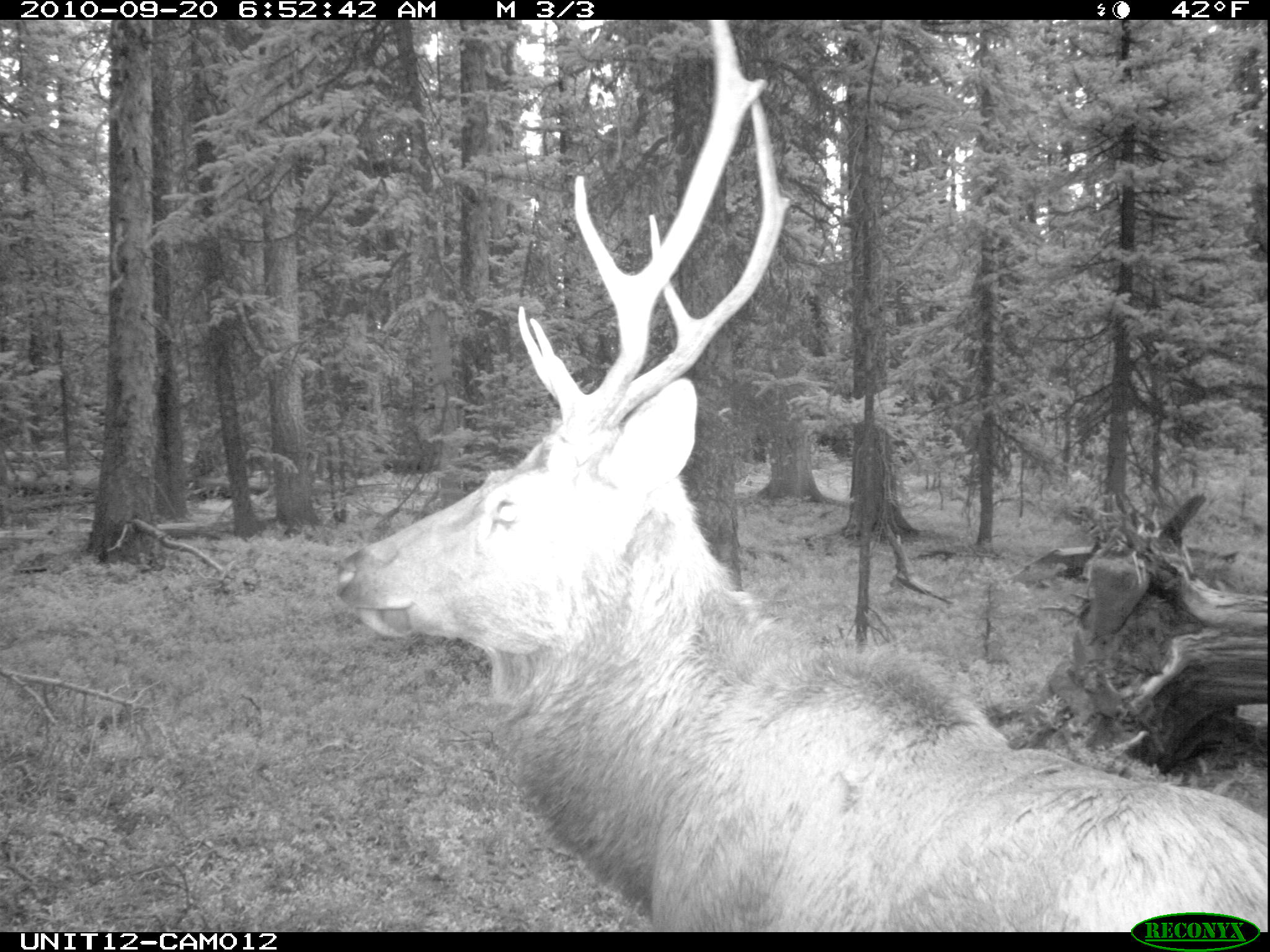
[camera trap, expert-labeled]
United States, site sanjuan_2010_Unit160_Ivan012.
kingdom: Animalia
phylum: Chordata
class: Mammalia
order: Artiodactyla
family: Cervidae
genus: Cervus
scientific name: Cervus elaphus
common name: red deer